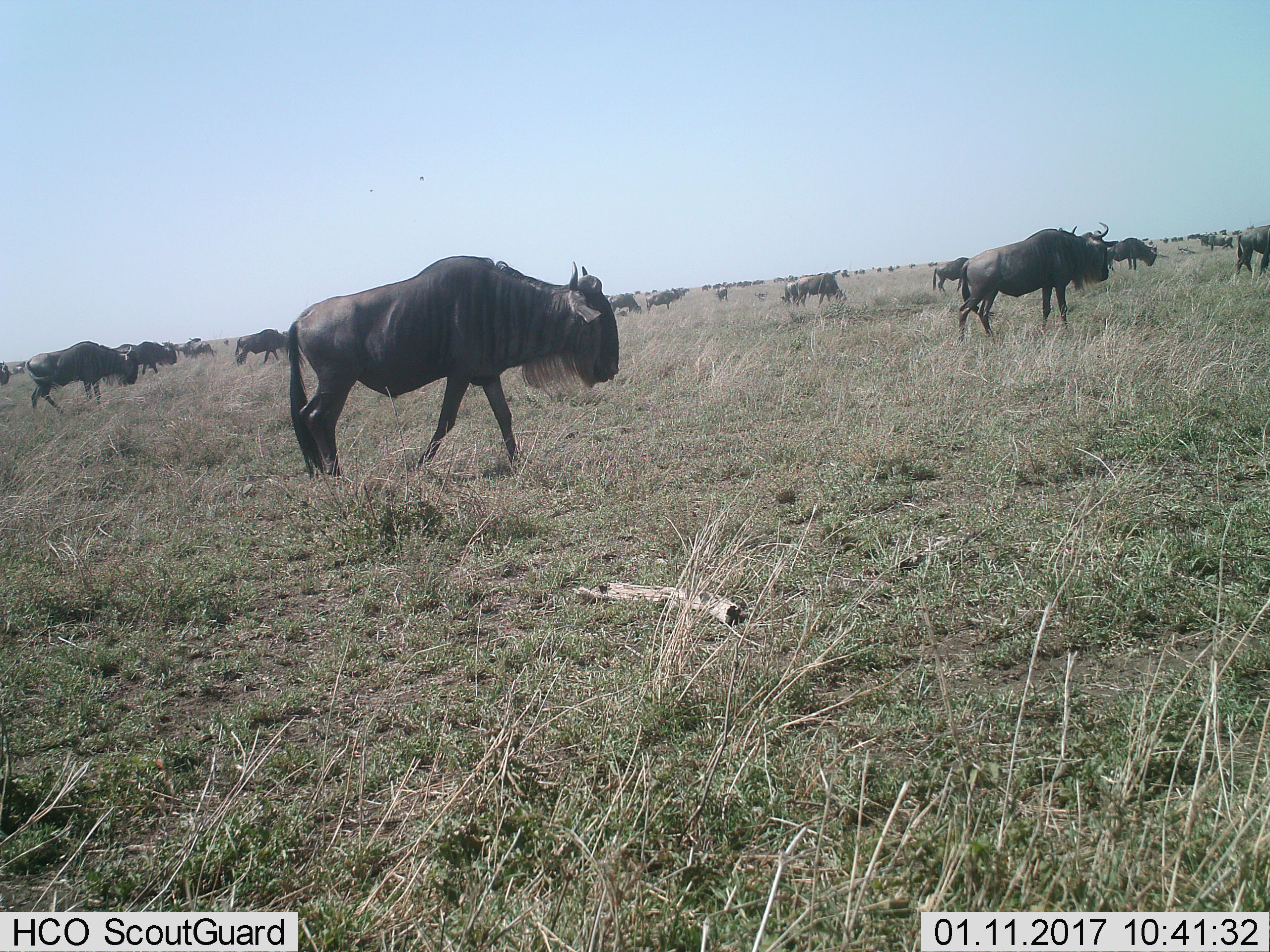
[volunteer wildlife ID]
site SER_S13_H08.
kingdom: Animalia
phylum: Chordata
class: Mammalia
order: Artiodactyla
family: Bovidae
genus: Connochaetes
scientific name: Connochaetes taurinus taurinus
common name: blue wildebeest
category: wildebeestblue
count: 11-50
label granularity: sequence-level